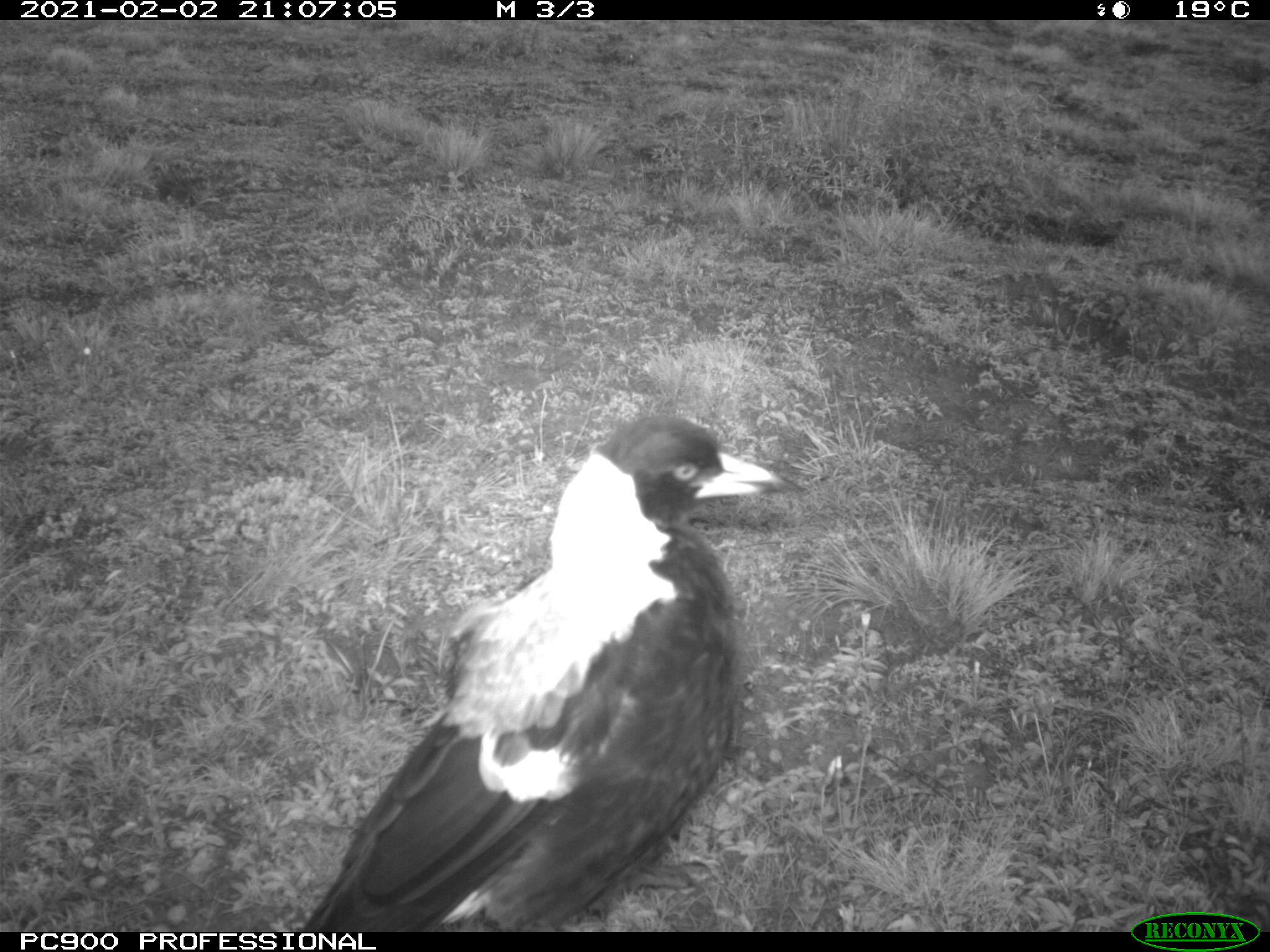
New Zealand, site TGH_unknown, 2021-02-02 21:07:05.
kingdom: Animalia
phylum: Chordata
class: Aves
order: Passeriformes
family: Artamidae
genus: Gymnorhina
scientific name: Gymnorhina tibicen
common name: australian magpie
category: magpie